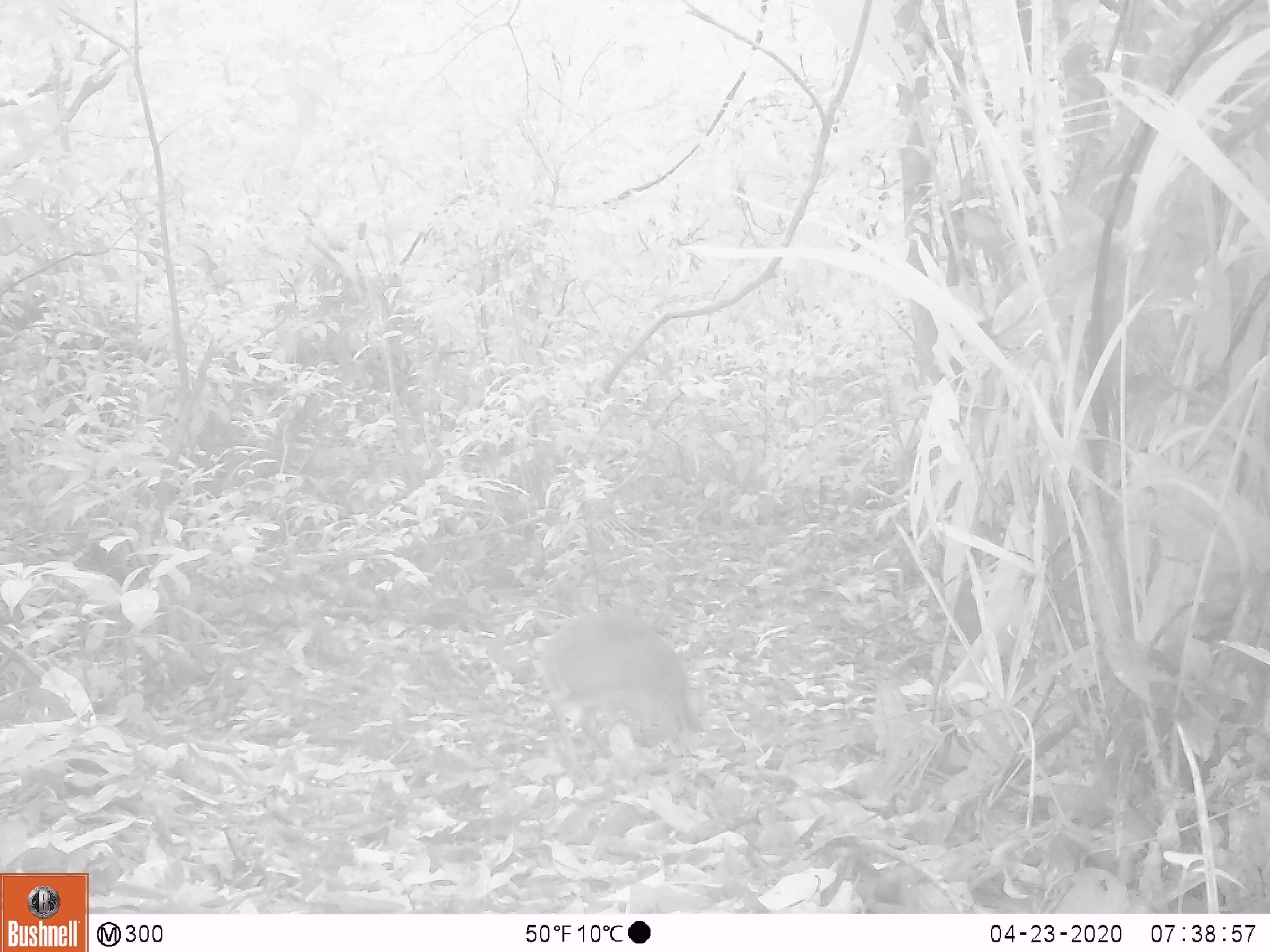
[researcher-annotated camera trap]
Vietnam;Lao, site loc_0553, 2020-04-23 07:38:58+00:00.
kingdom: Animalia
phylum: Chordata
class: Mammalia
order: Artiodactyla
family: Tragulidae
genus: Moschiola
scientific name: Moschiola meminna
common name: chevrotain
Chevrotain (Moschiola meminna). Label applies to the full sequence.